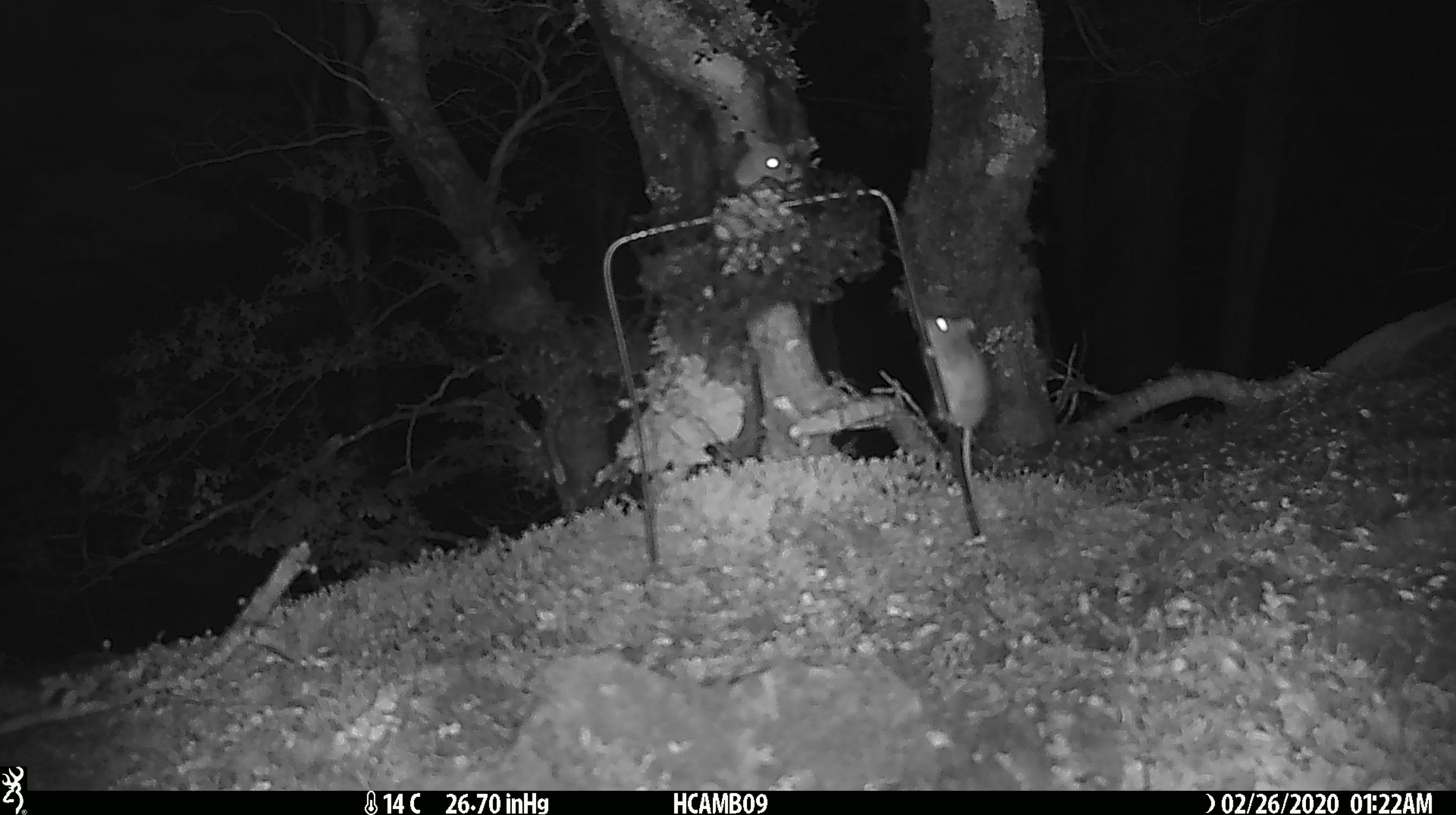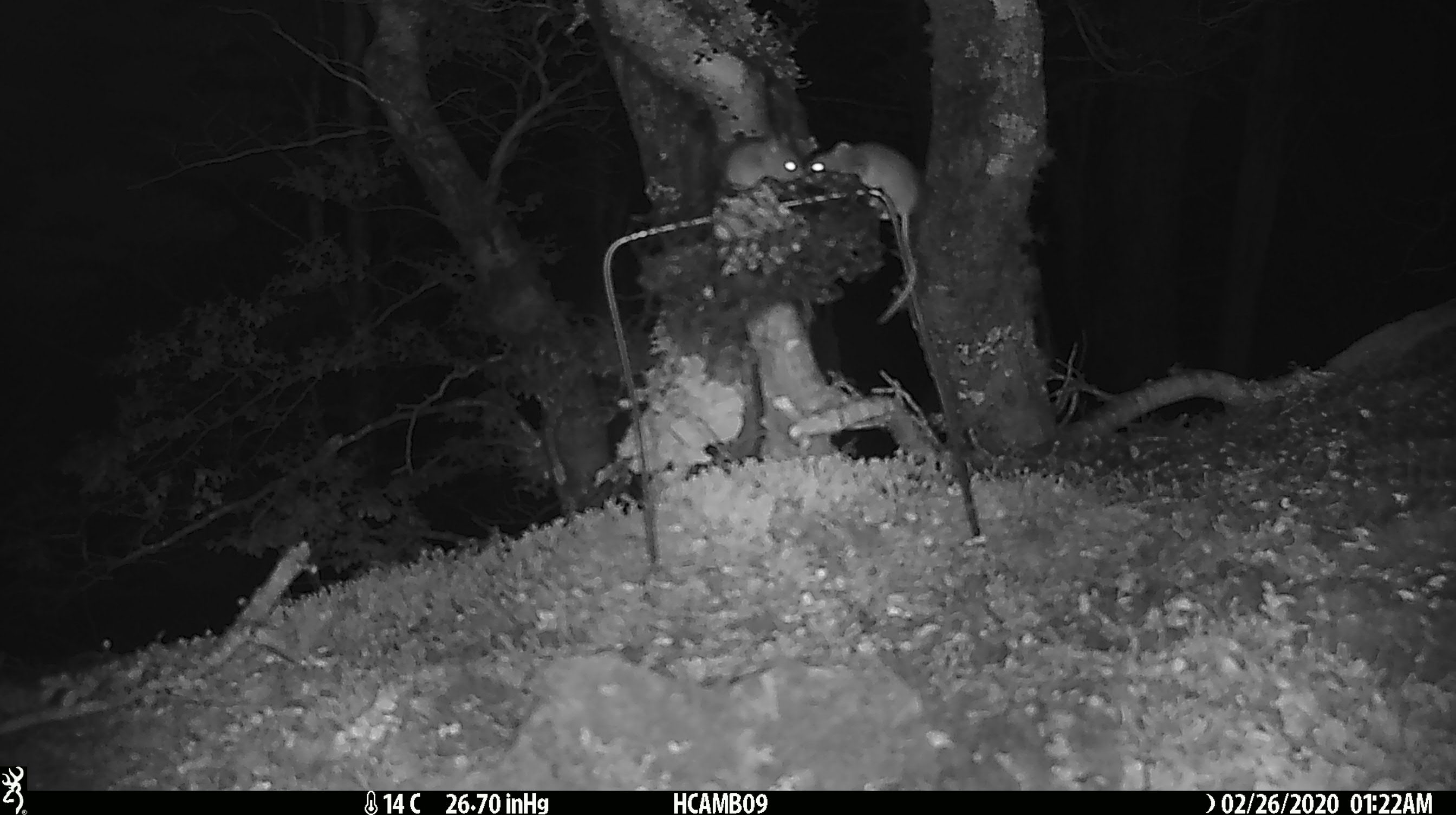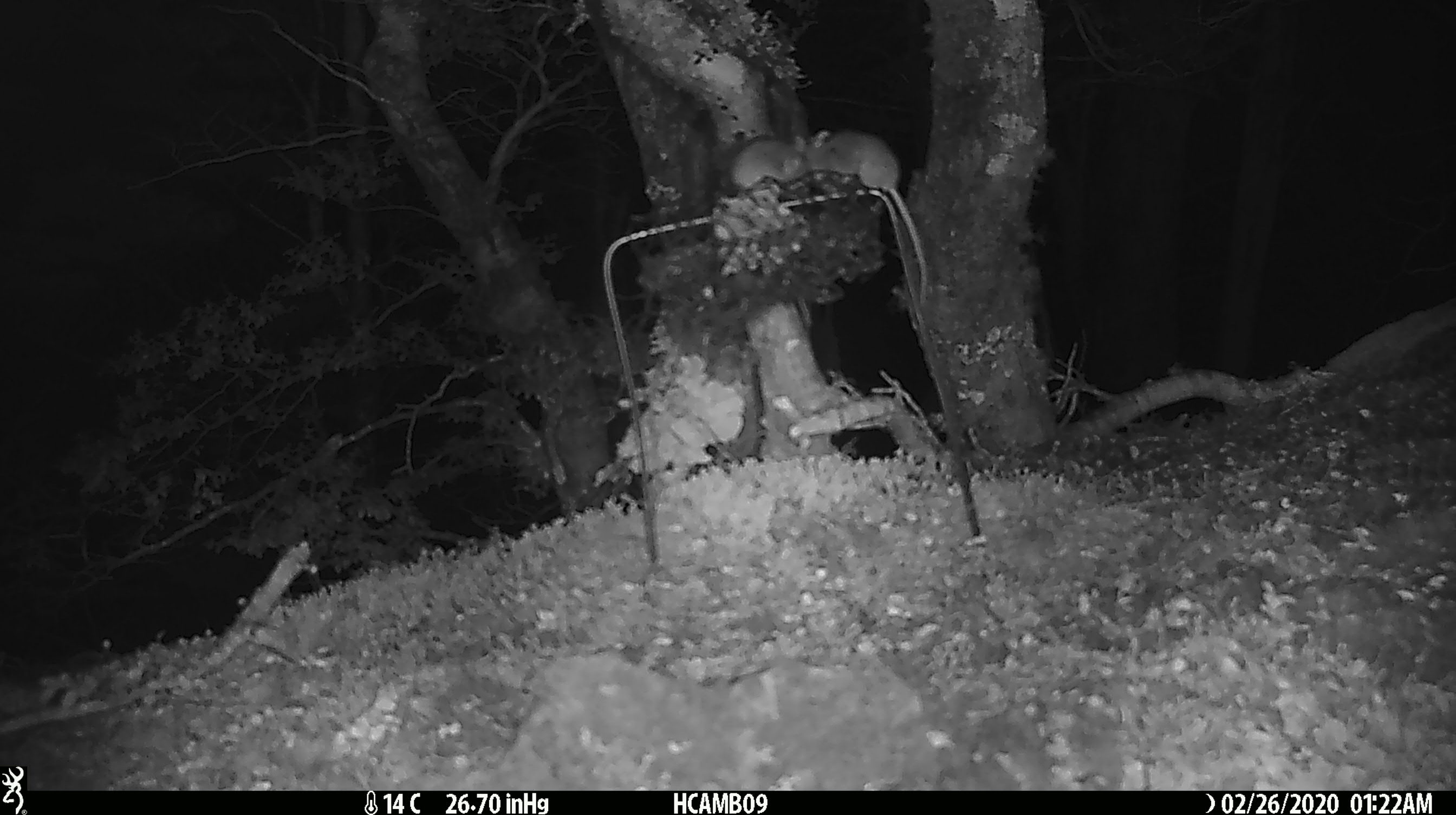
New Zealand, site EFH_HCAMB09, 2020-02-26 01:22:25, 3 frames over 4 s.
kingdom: Animalia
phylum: Chordata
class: Mammalia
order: Rodentia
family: Muridae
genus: Mus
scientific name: Mus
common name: mouse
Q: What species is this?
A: Mouse (Mus).